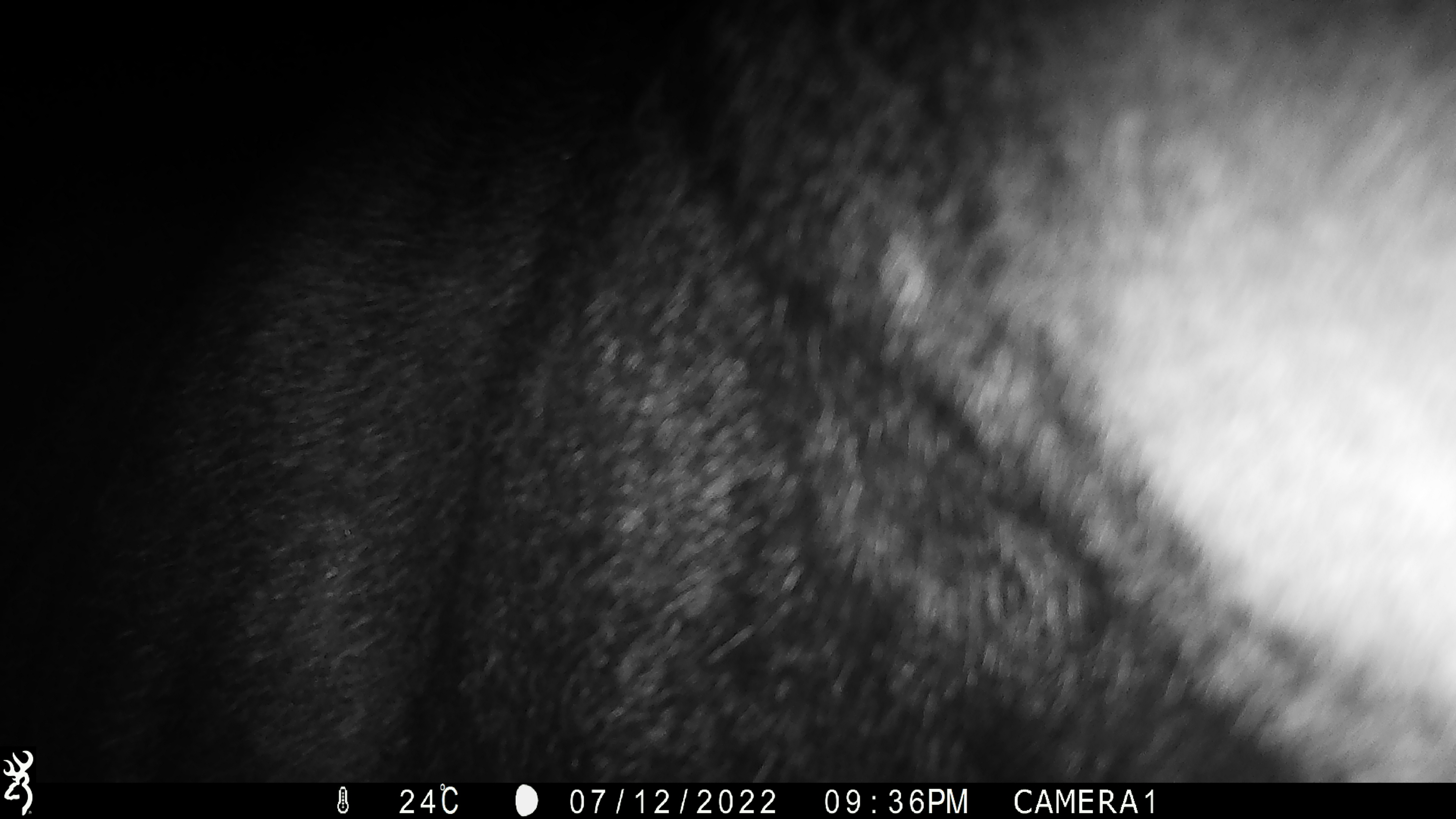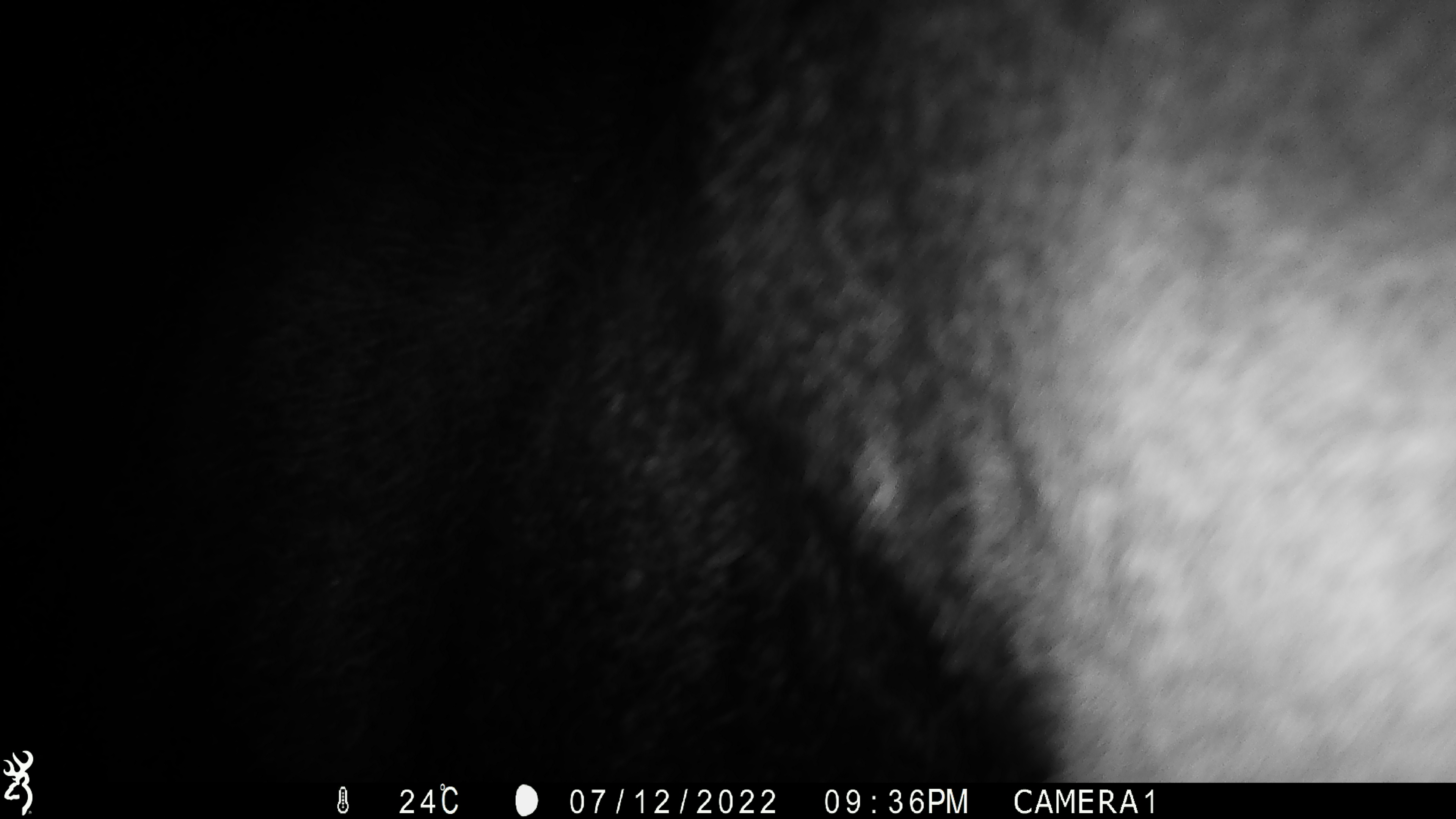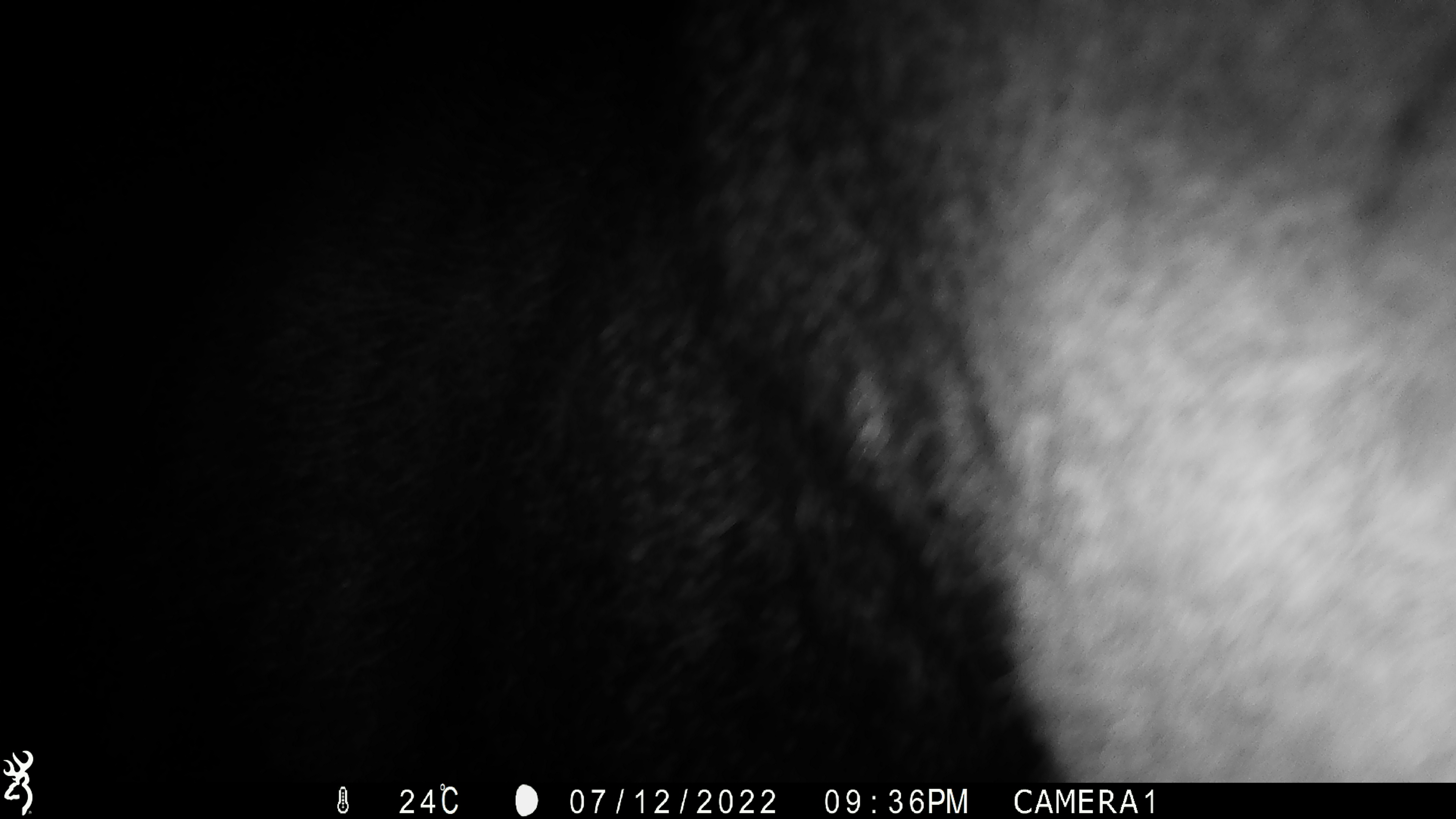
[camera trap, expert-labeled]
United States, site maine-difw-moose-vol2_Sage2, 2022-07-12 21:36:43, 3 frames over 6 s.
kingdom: Animalia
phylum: Chordata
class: Mammalia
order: Artiodactyla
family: Cervidae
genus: Alces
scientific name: Alces alces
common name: moose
Moose (Alces alces).